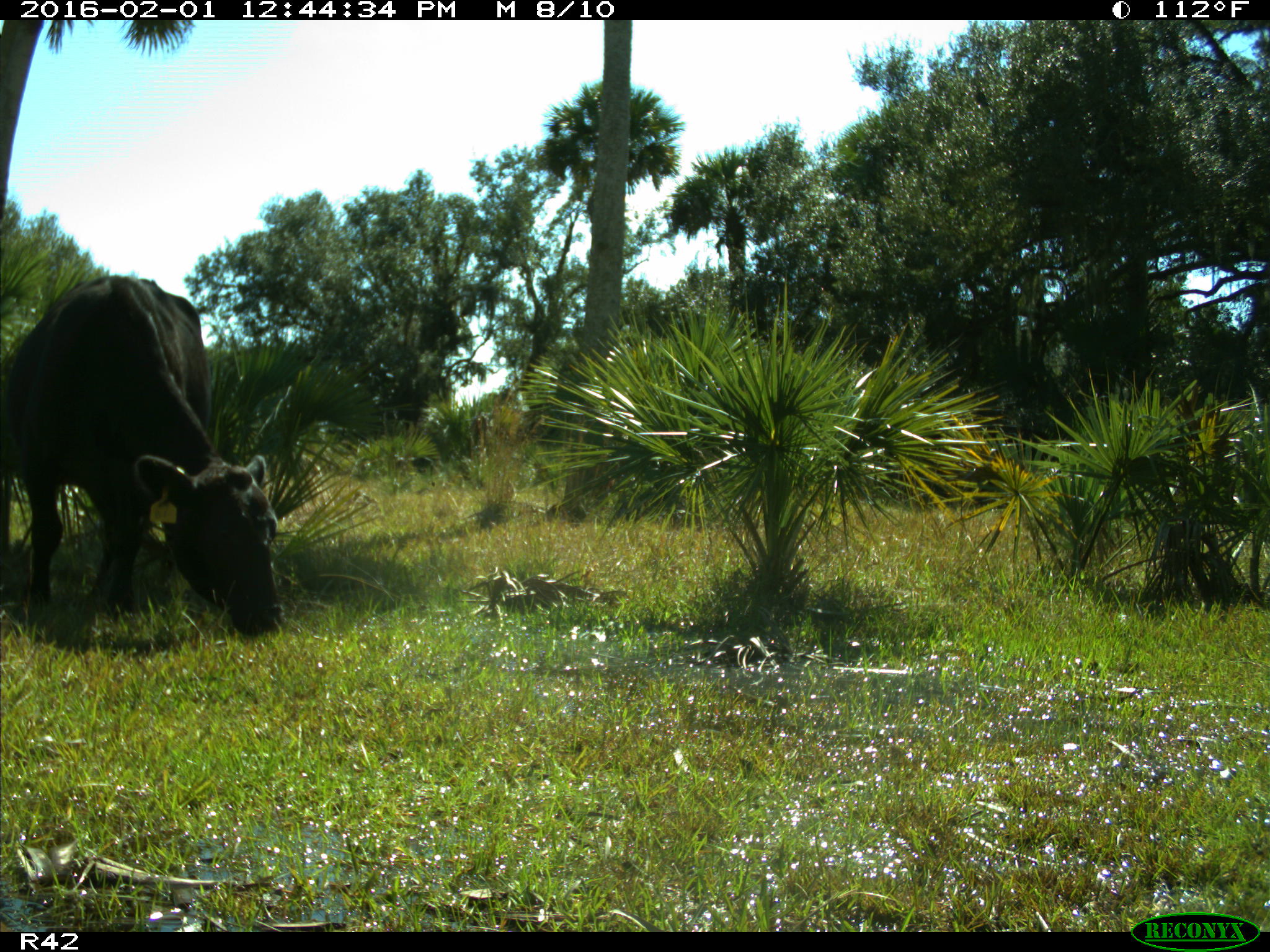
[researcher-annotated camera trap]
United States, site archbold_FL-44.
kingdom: Animalia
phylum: Chordata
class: Mammalia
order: Artiodactyla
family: Bovidae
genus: Bos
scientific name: Bos taurus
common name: domestic cow